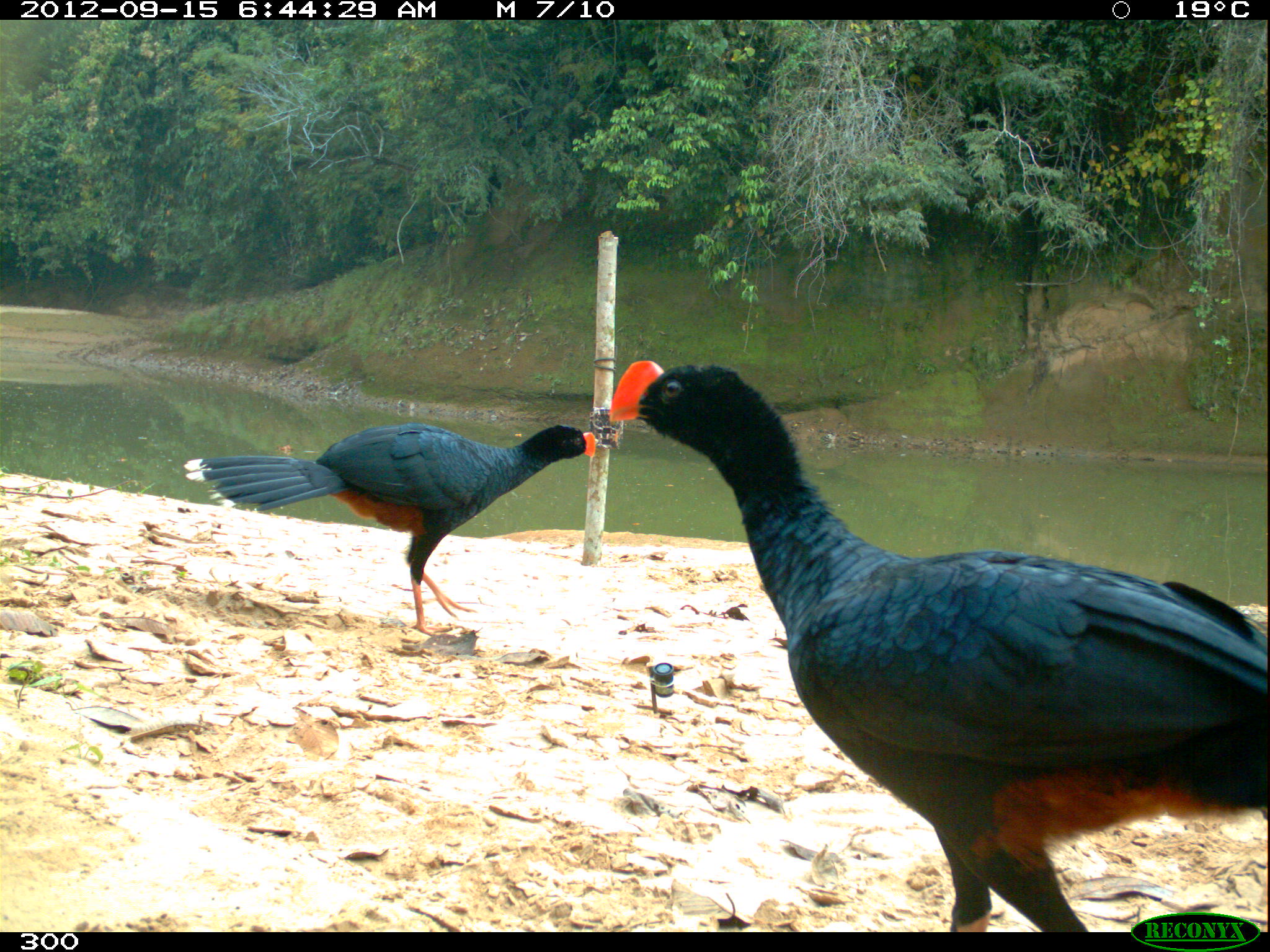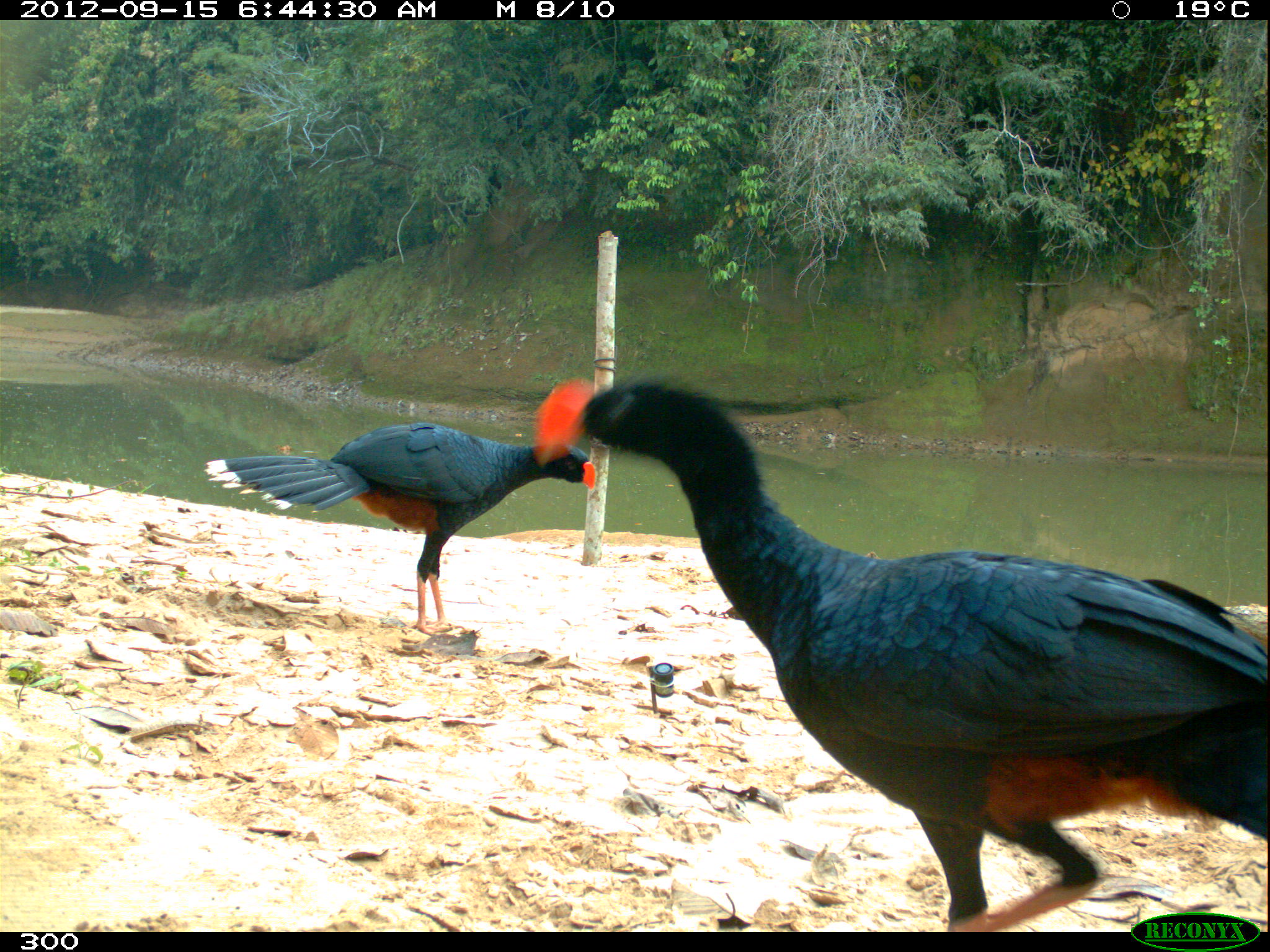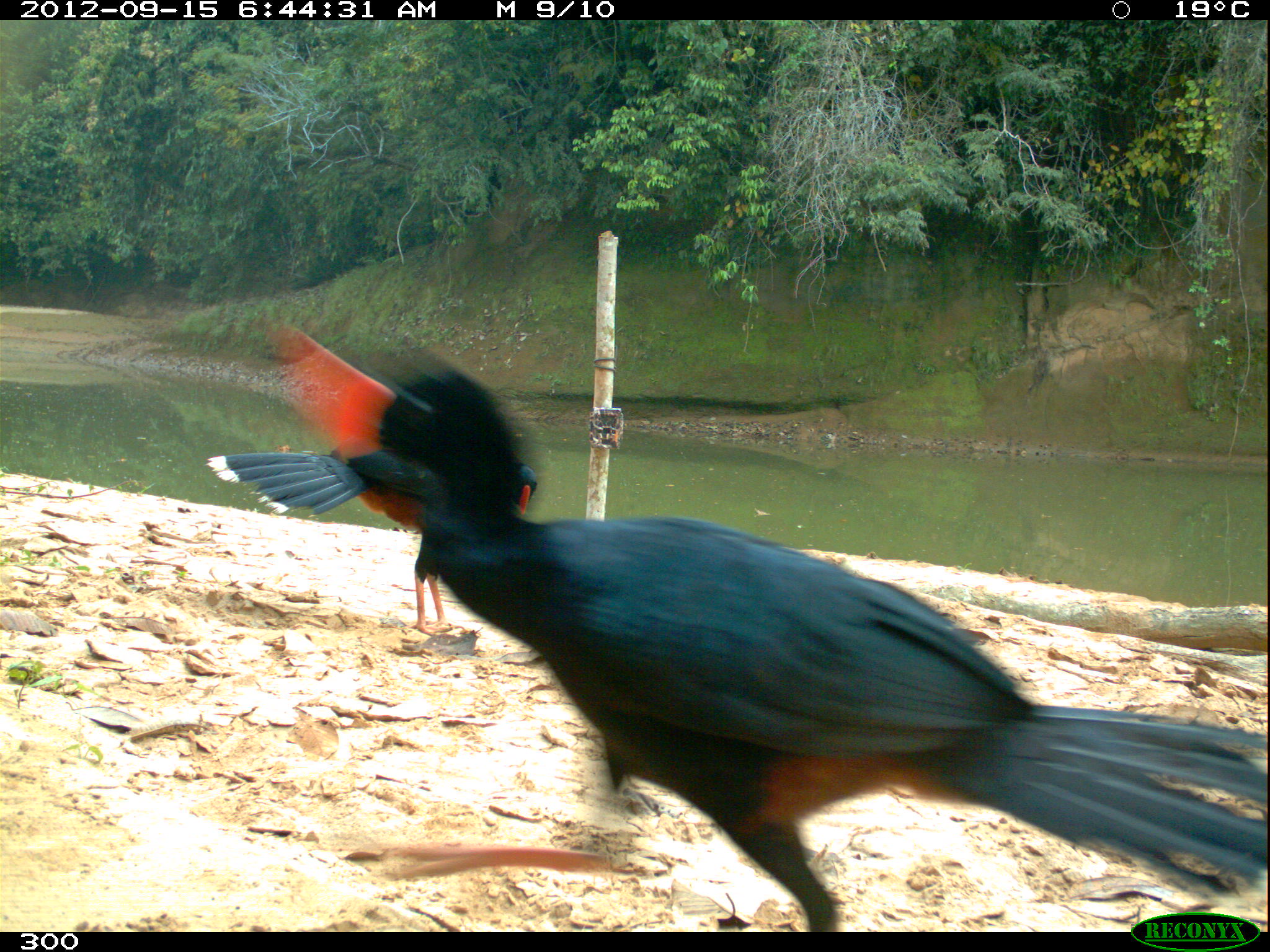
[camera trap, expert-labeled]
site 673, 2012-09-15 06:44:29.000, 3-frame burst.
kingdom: Animalia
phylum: Chordata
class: Aves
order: Galliformes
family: Cracidae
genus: Mitu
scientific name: Mitu tuberosum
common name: razor-billed curassow